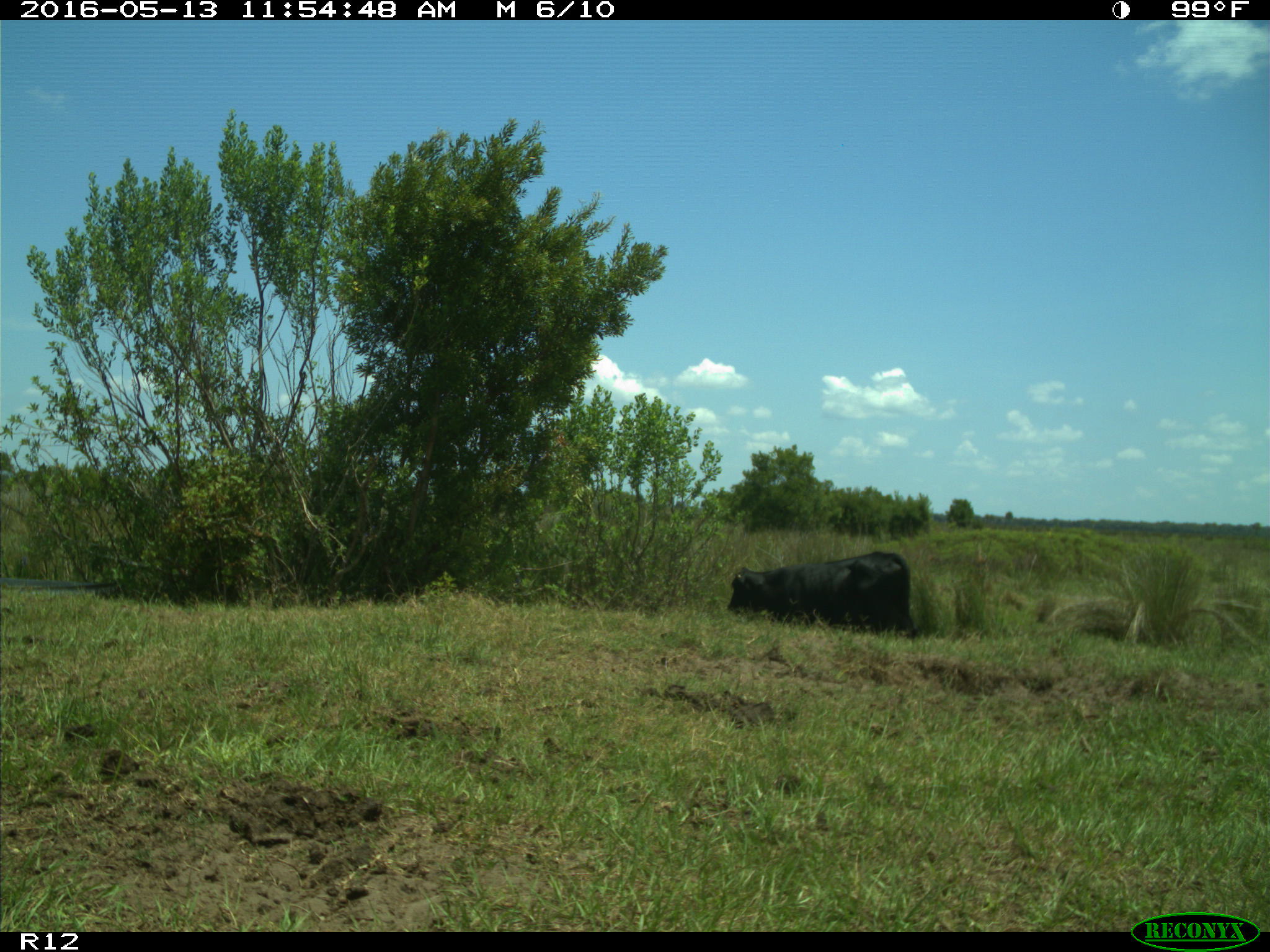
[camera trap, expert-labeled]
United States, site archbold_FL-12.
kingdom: Animalia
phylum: Chordata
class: Mammalia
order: Artiodactyla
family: Bovidae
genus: Bos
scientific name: Bos taurus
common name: domestic cow